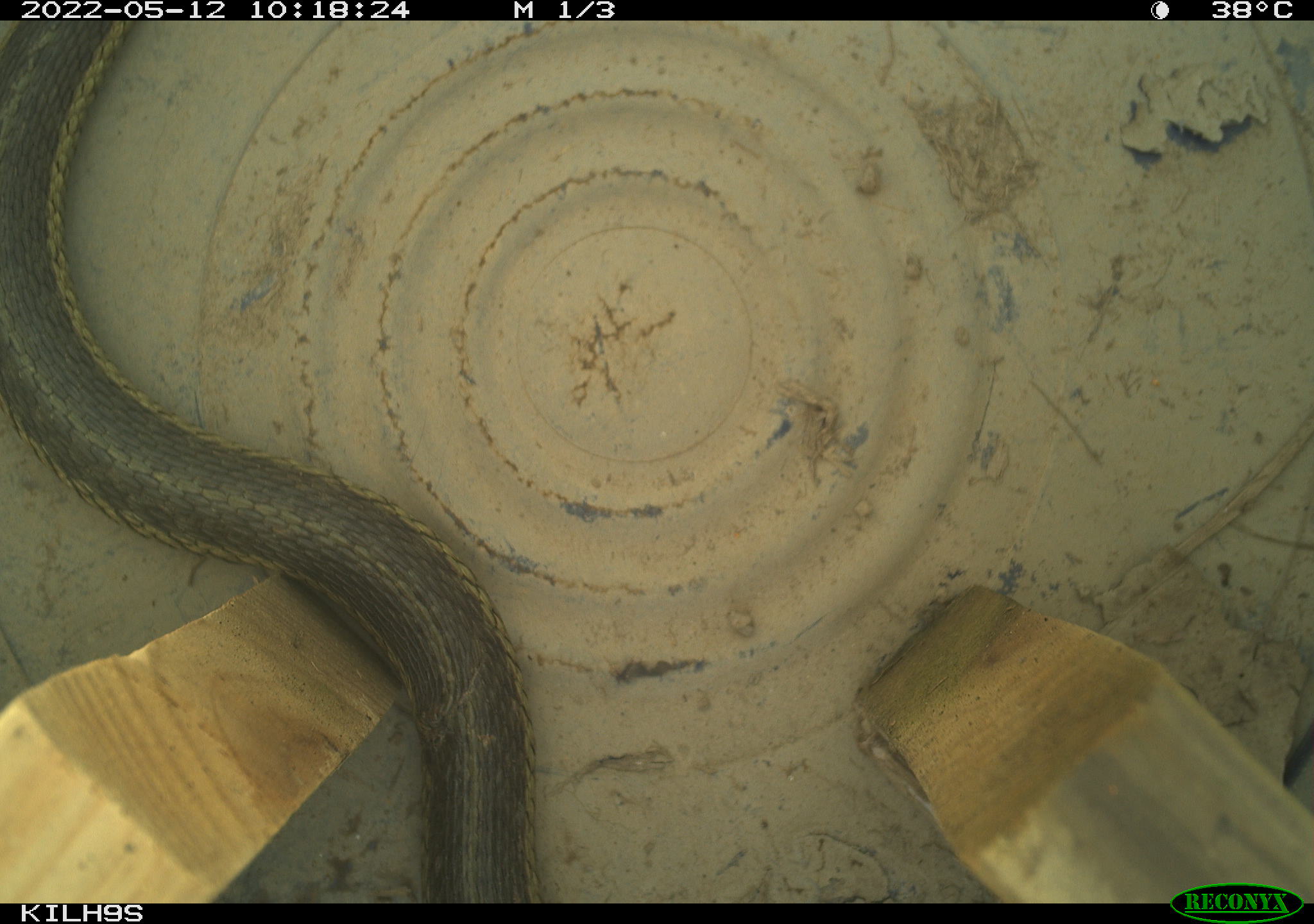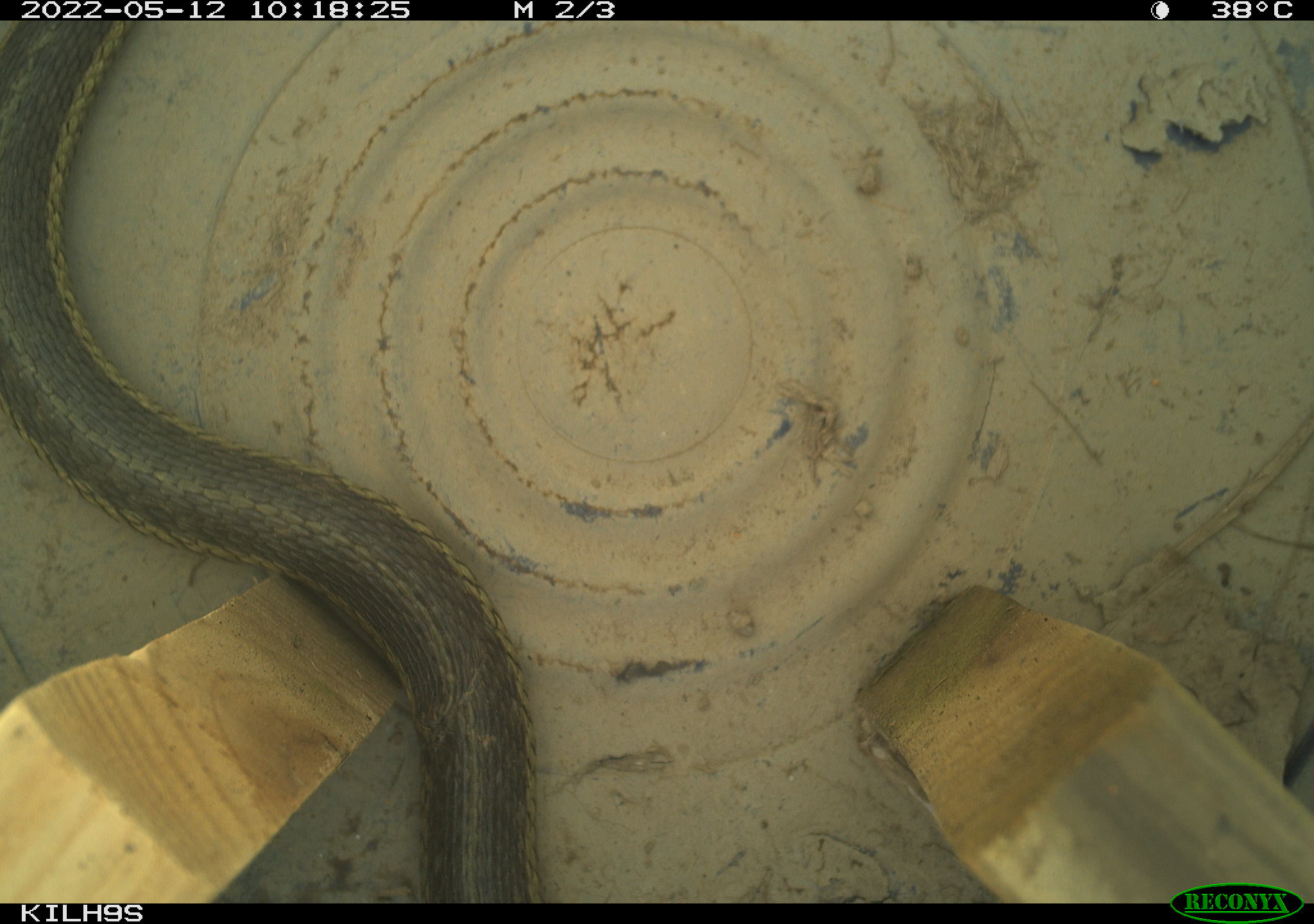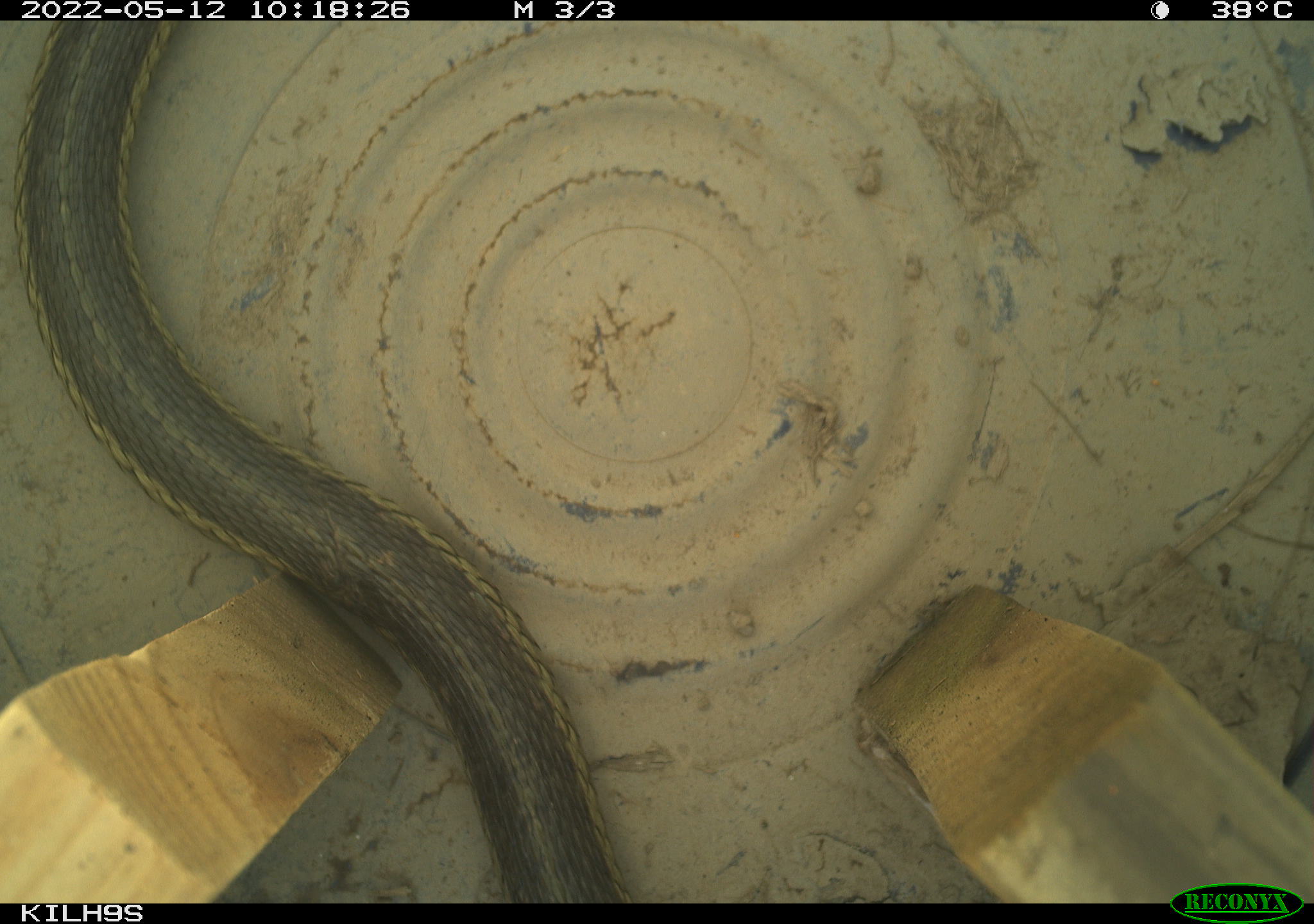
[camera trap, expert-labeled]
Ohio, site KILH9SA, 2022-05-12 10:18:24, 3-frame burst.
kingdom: Animalia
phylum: Chordata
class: Reptilia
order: Squamata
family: Colubridae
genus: Thamnophis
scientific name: Thamnophis sirtalis sirtalis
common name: eastern gartersnake